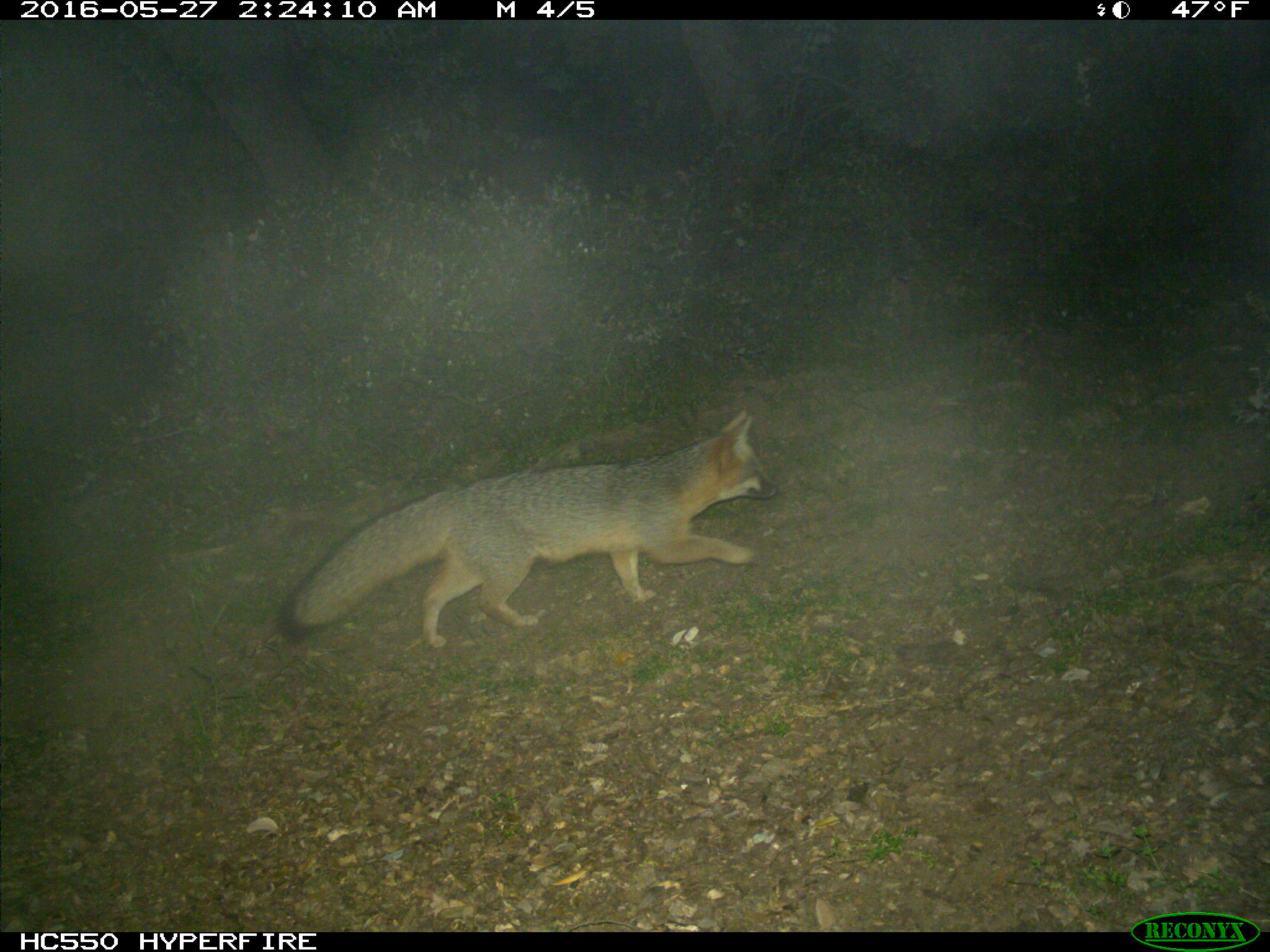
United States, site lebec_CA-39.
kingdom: Animalia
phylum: Chordata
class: Mammalia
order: Carnivora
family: Canidae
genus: Urocyon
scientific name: Urocyon cinereoargenteus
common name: gray fox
Urocyon cinereoargenteus (gray fox).